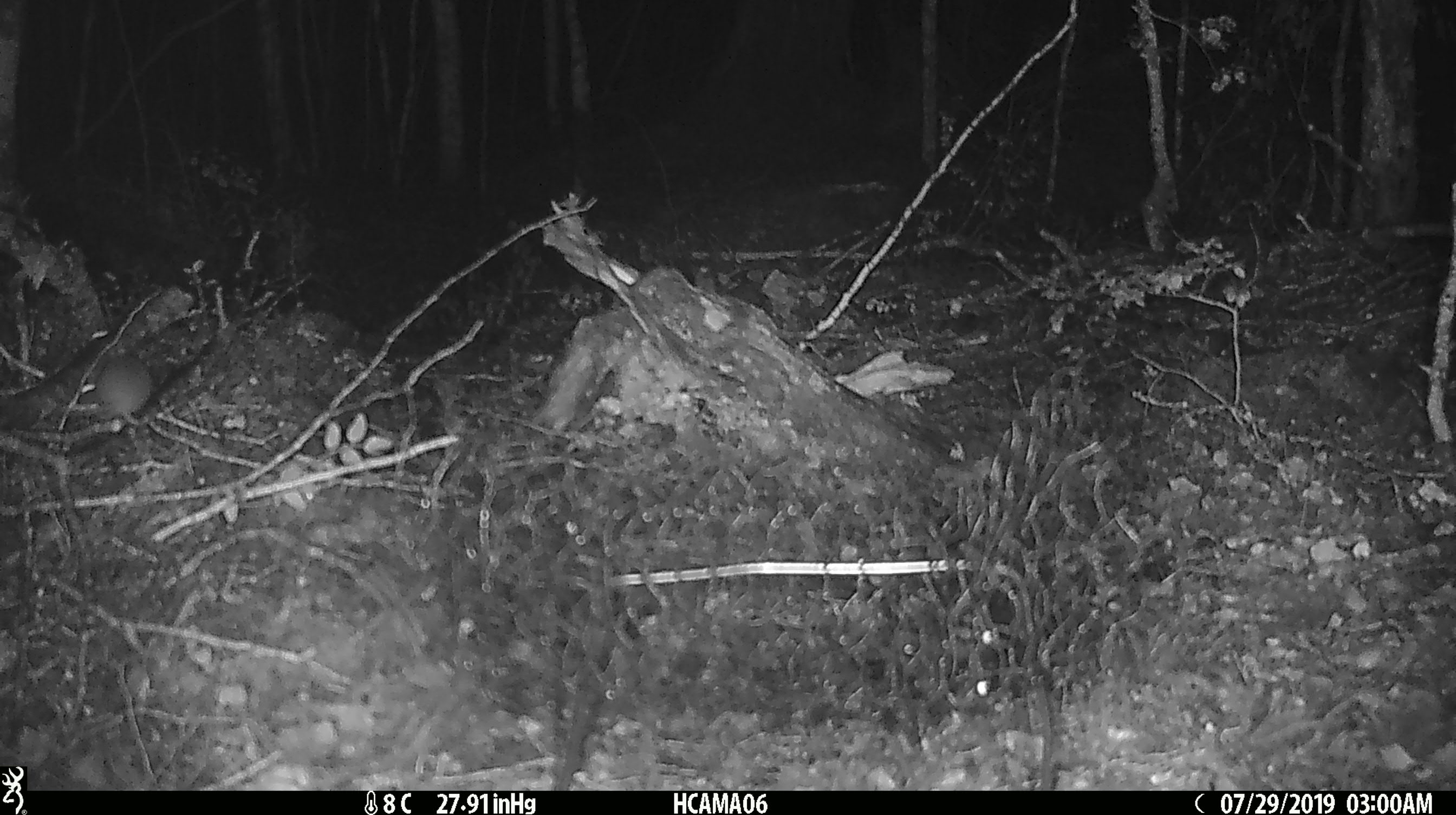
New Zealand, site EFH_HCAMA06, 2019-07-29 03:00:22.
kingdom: Animalia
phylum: Chordata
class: Mammalia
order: Rodentia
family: Muridae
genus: Mus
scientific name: Mus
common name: mouse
Mouse (Mus).